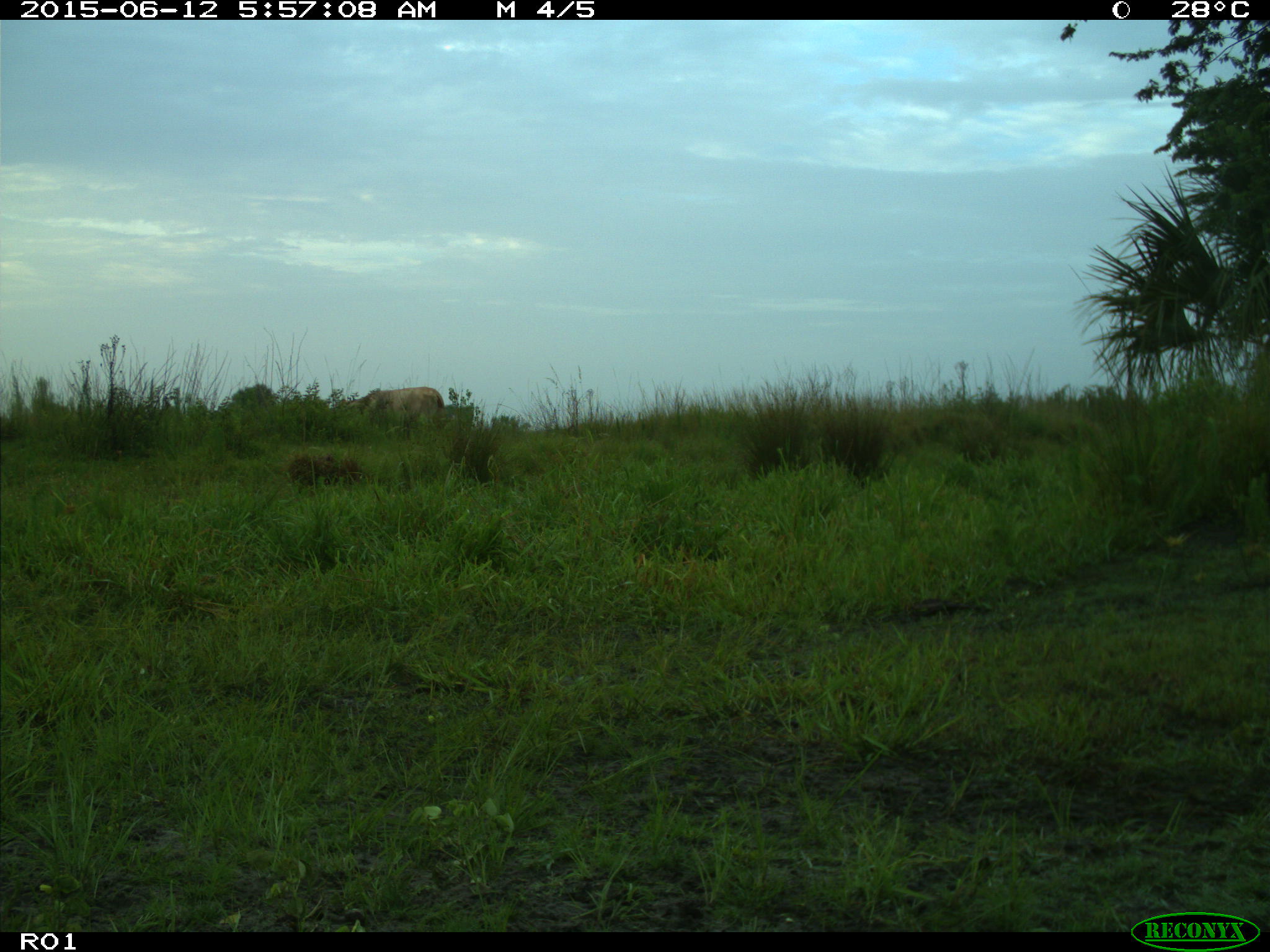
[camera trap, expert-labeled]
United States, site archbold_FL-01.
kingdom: Animalia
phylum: Chordata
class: Mammalia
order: Artiodactyla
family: Bovidae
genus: Bos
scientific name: Bos taurus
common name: domestic cow